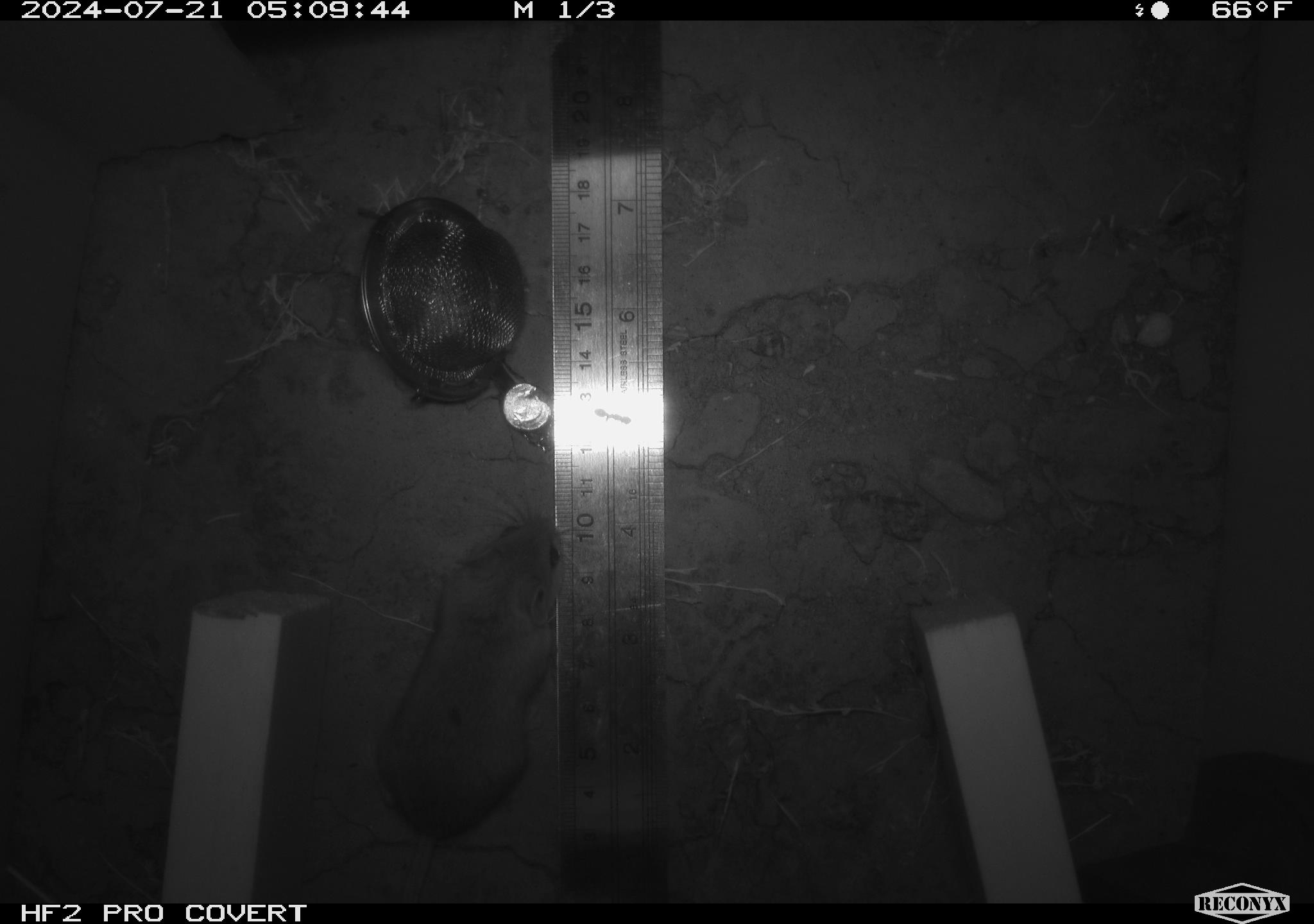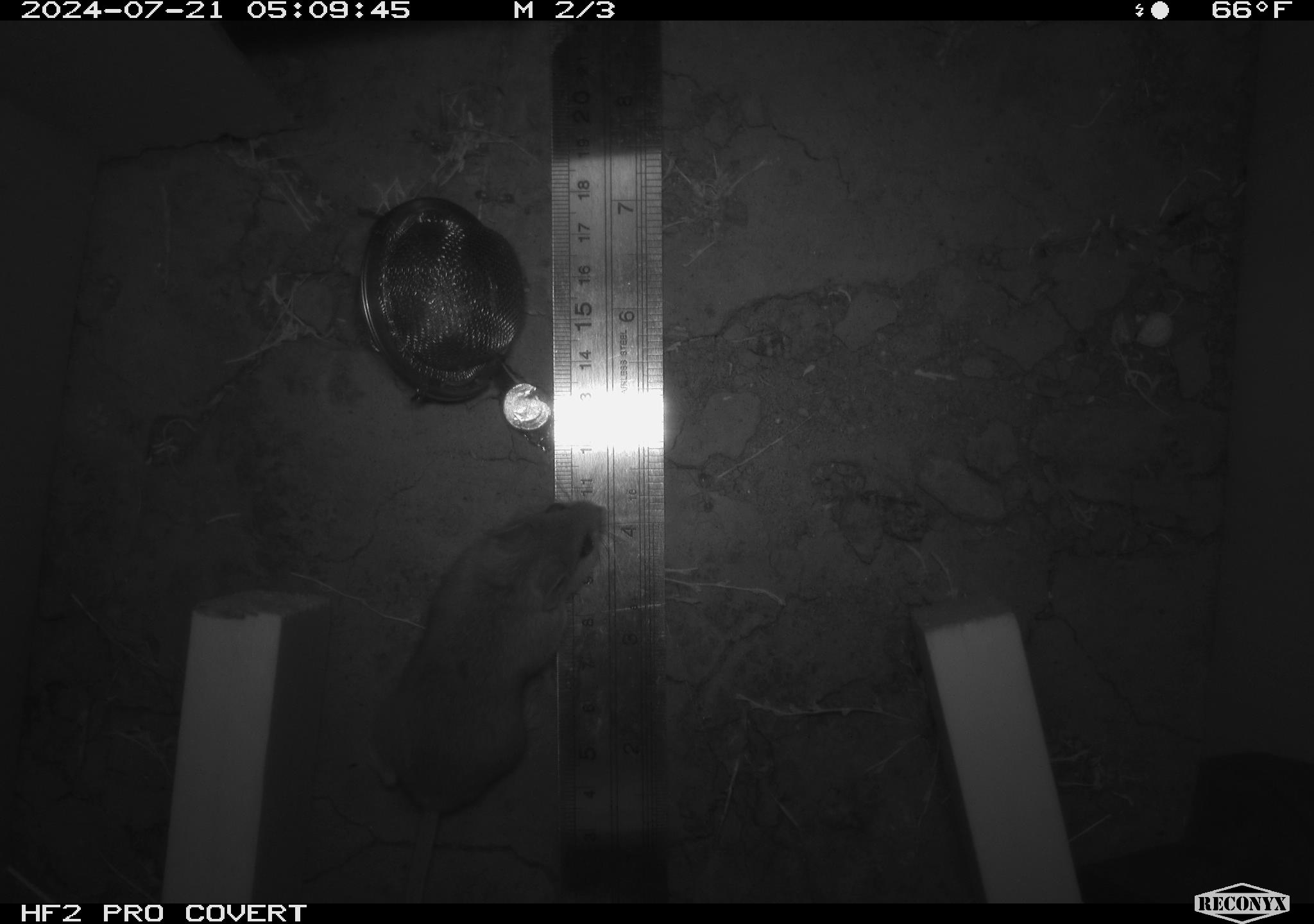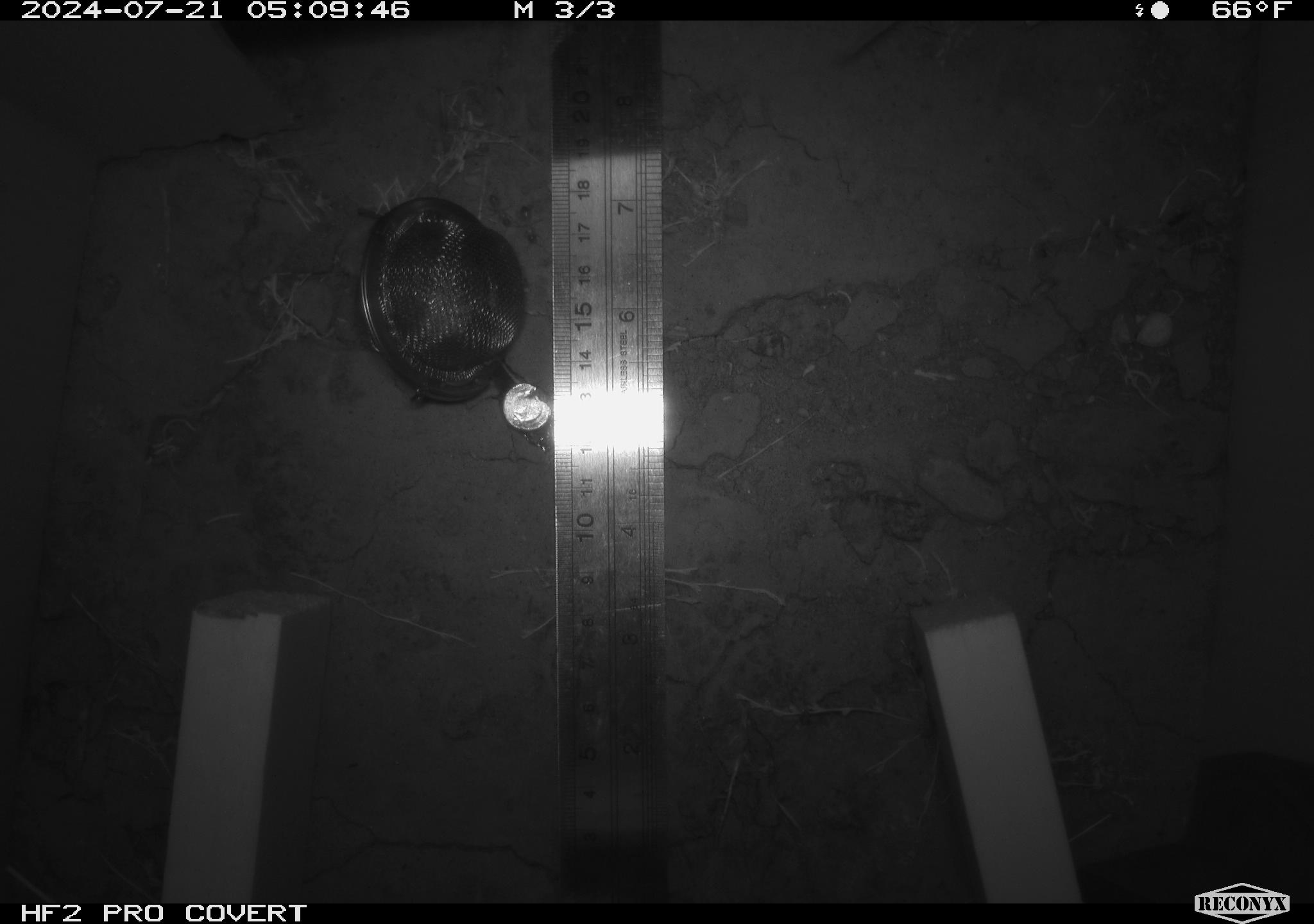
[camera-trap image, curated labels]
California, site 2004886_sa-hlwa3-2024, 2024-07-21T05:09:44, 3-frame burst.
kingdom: Animalia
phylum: Chordata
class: Mammalia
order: Rodentia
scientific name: Rodentia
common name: mouse species